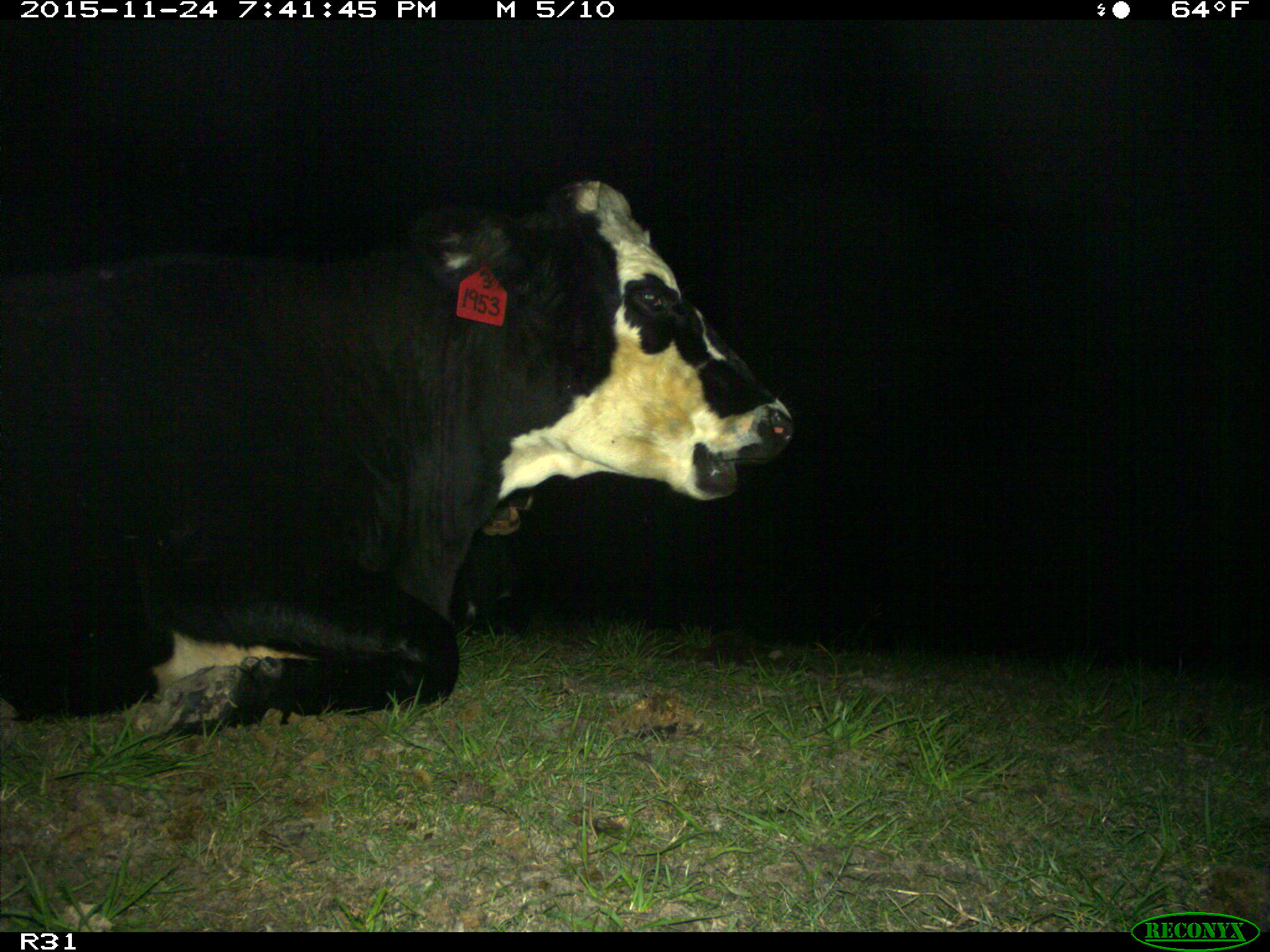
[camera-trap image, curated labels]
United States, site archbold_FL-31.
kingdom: Animalia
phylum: Chordata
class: Mammalia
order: Artiodactyla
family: Bovidae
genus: Bos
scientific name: Bos taurus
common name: domestic cow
Bos taurus (domestic cow).